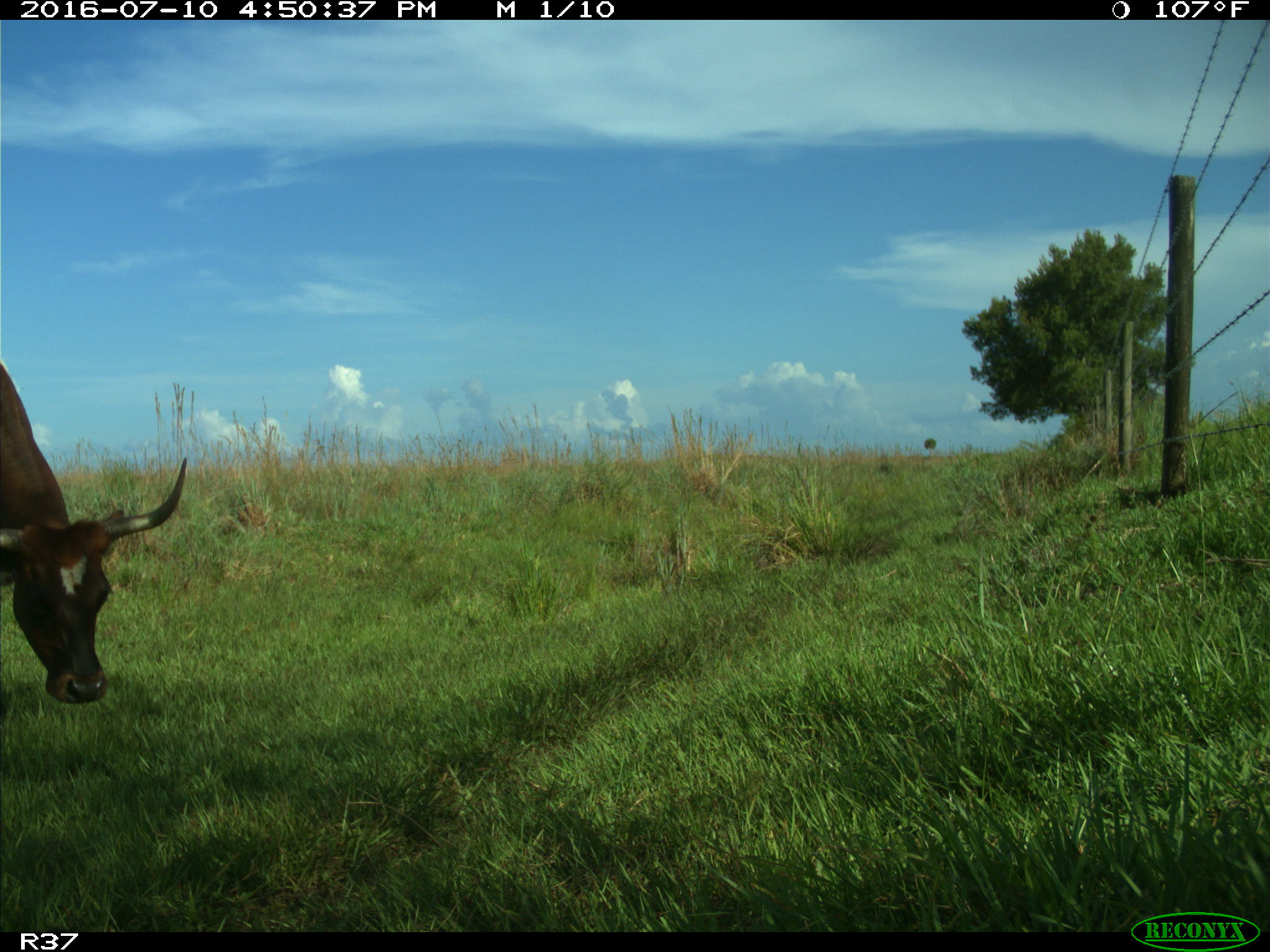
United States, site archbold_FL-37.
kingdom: Animalia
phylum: Chordata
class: Mammalia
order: Artiodactyla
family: Bovidae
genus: Bos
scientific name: Bos taurus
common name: domestic cow